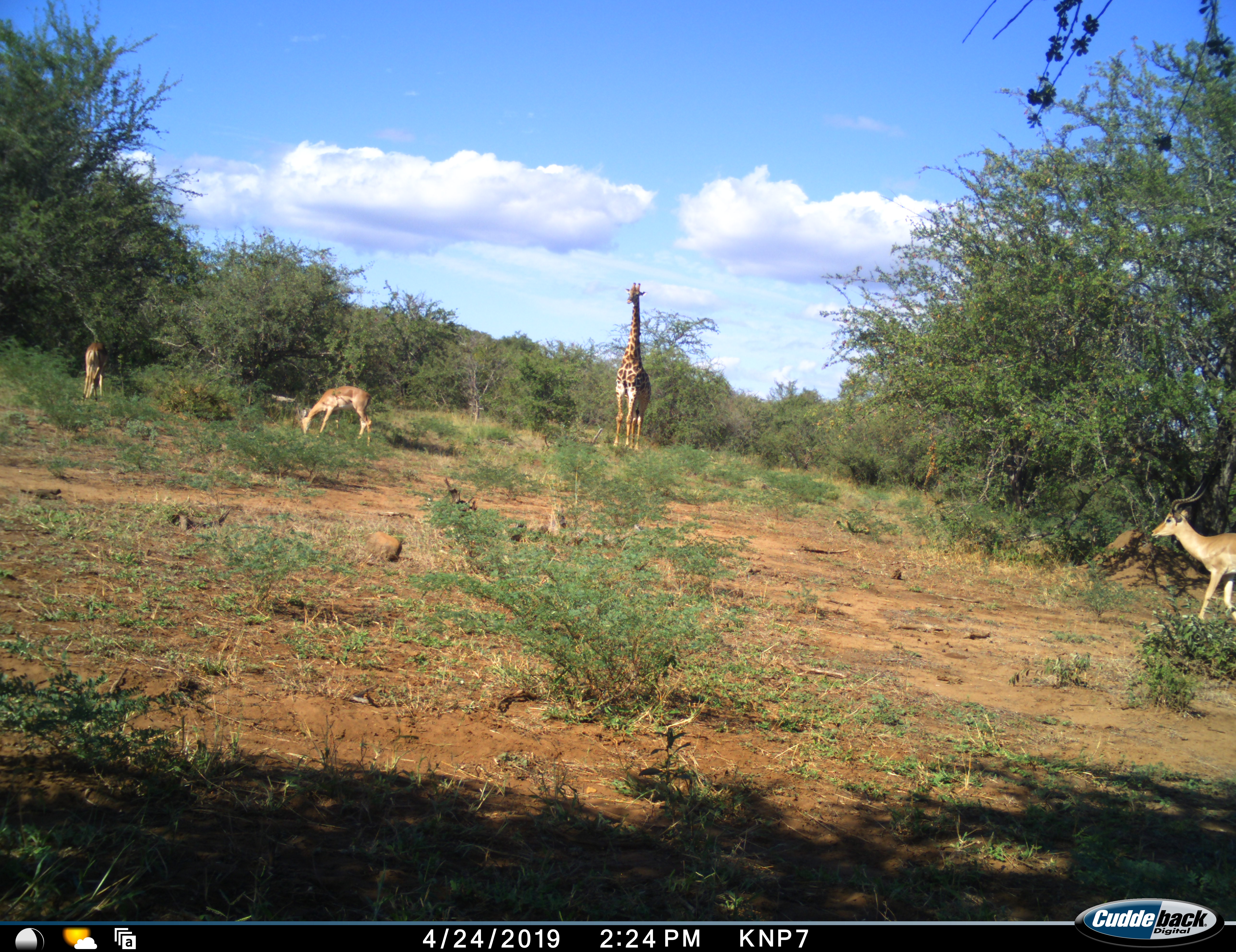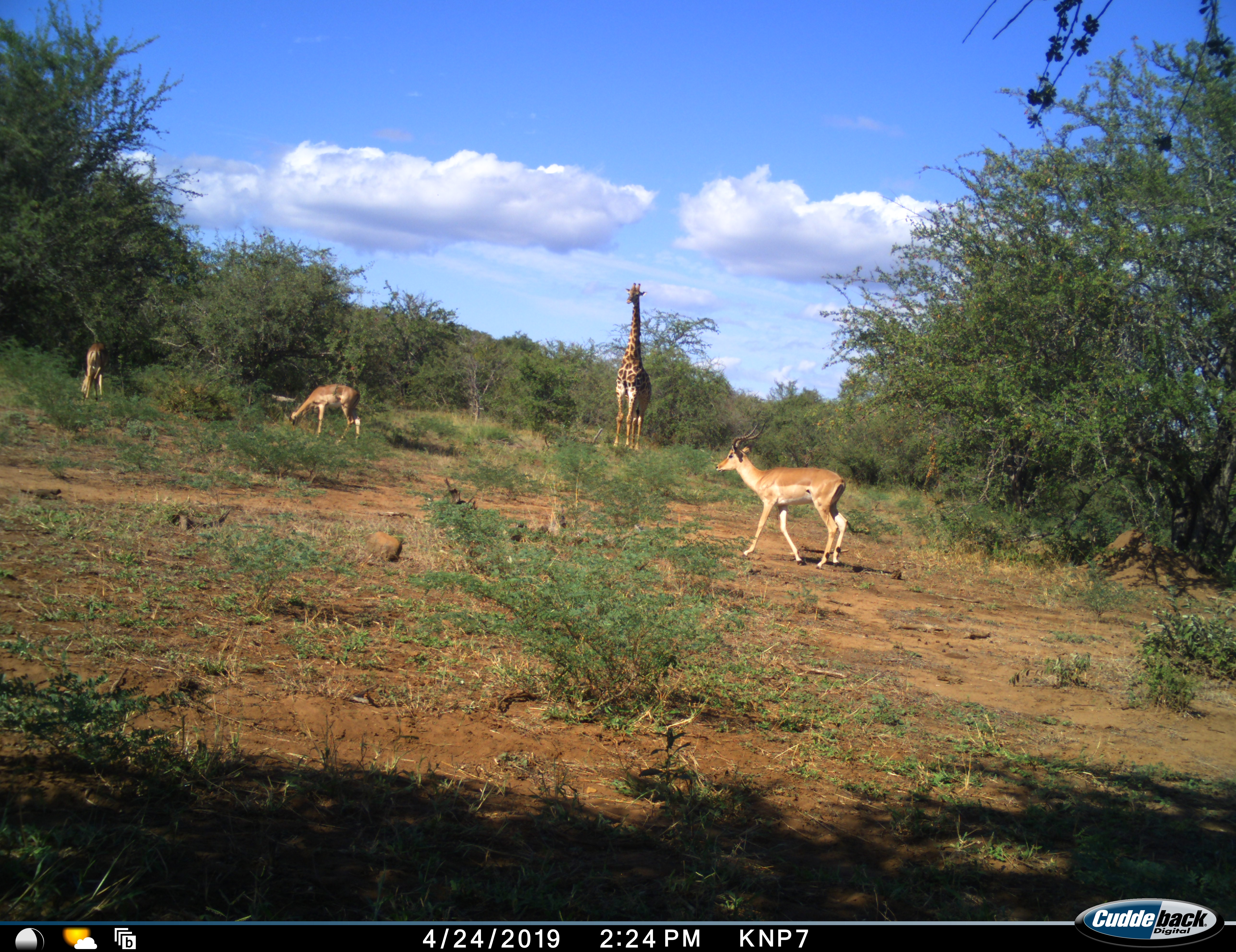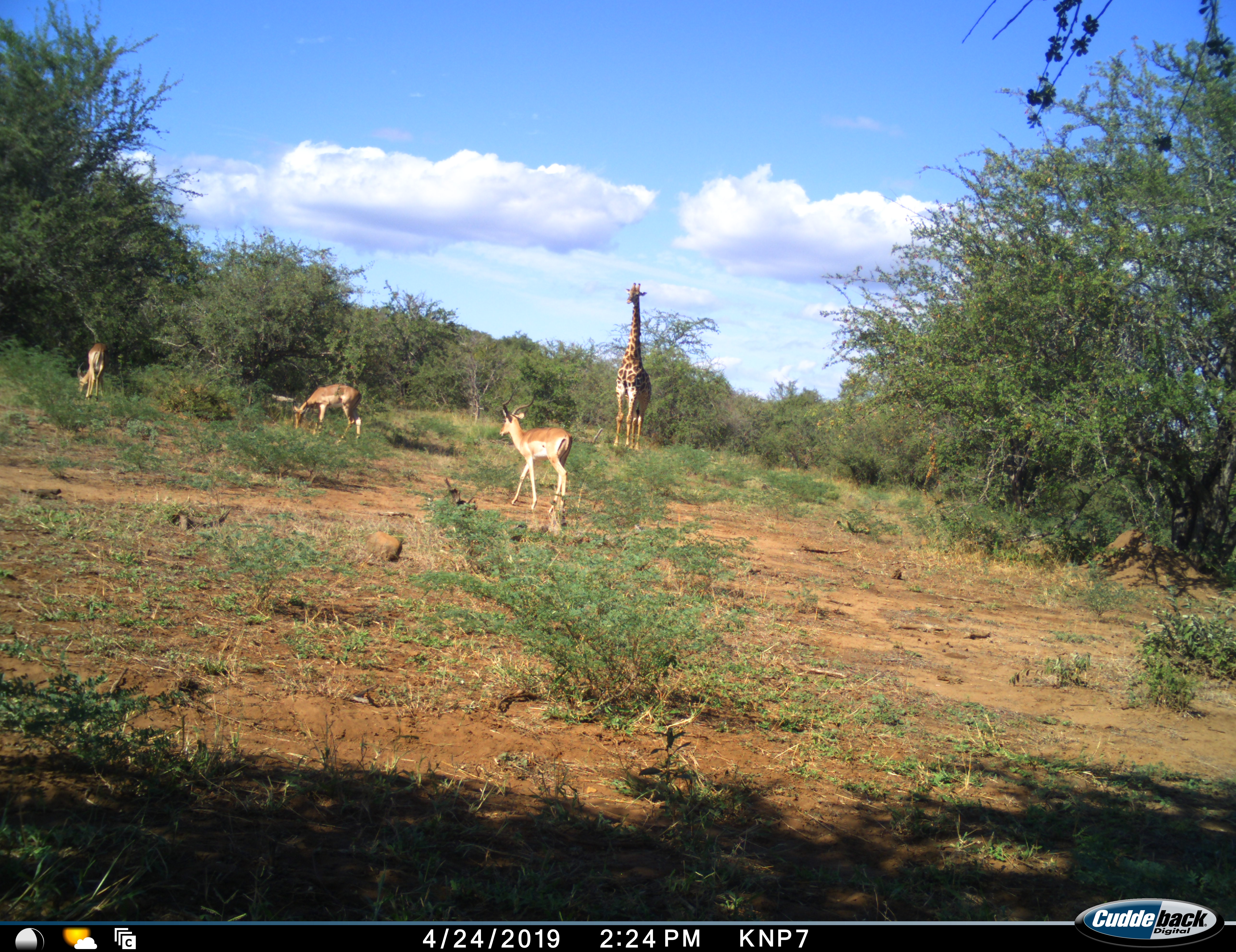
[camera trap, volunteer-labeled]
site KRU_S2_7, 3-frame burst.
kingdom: Animalia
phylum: Chordata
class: Mammalia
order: Artiodactyla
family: Giraffidae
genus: Giraffa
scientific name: Giraffa camelopardalis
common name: giraffe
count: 1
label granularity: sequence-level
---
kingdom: Animalia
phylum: Chordata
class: Mammalia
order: Artiodactyla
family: Bovidae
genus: Aepyceros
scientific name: Aepyceros melampus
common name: impala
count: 3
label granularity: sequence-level